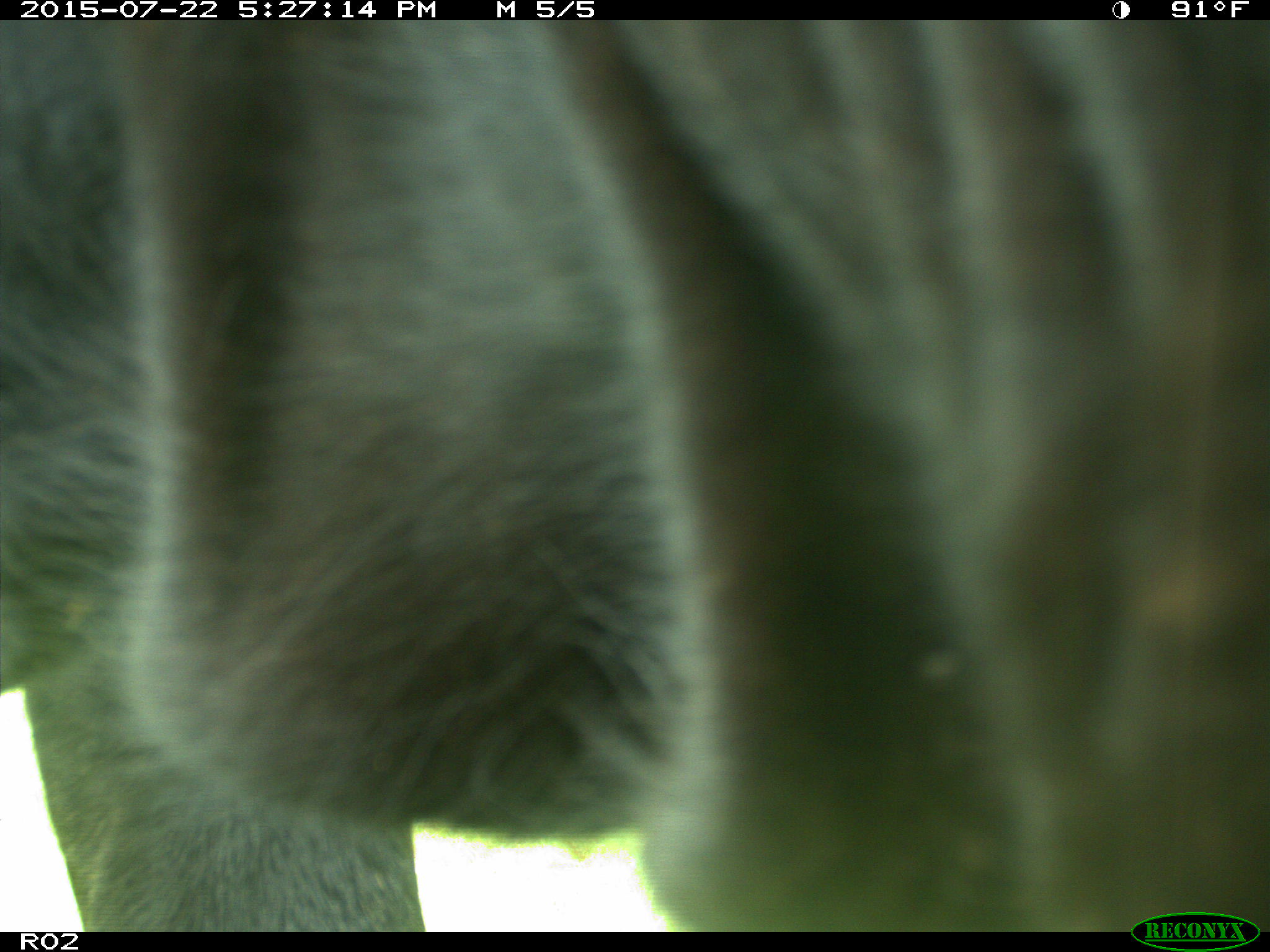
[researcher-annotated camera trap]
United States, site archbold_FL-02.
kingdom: Animalia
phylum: Chordata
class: Mammalia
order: Artiodactyla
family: Bovidae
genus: Bos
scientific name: Bos taurus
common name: domestic cow